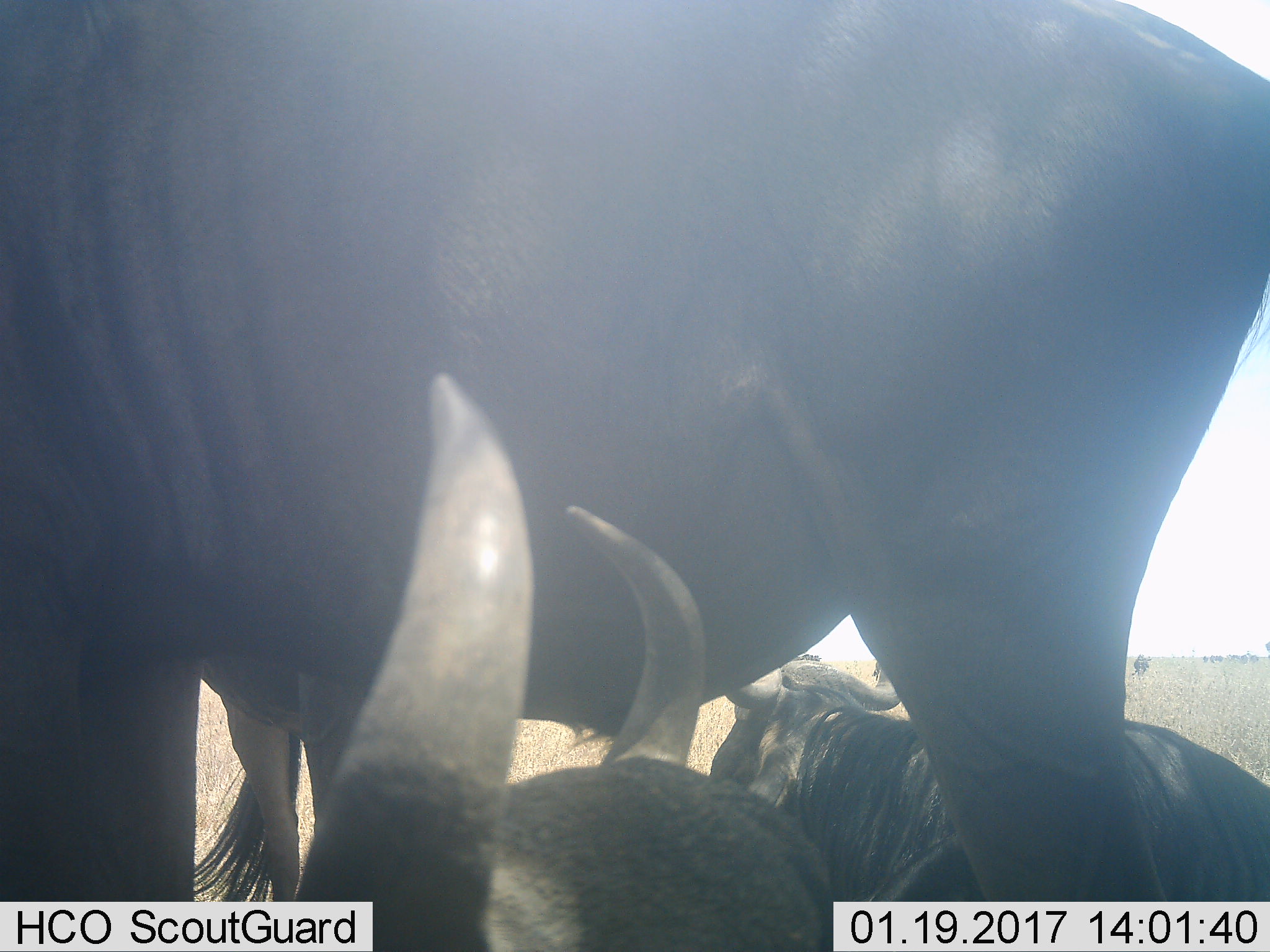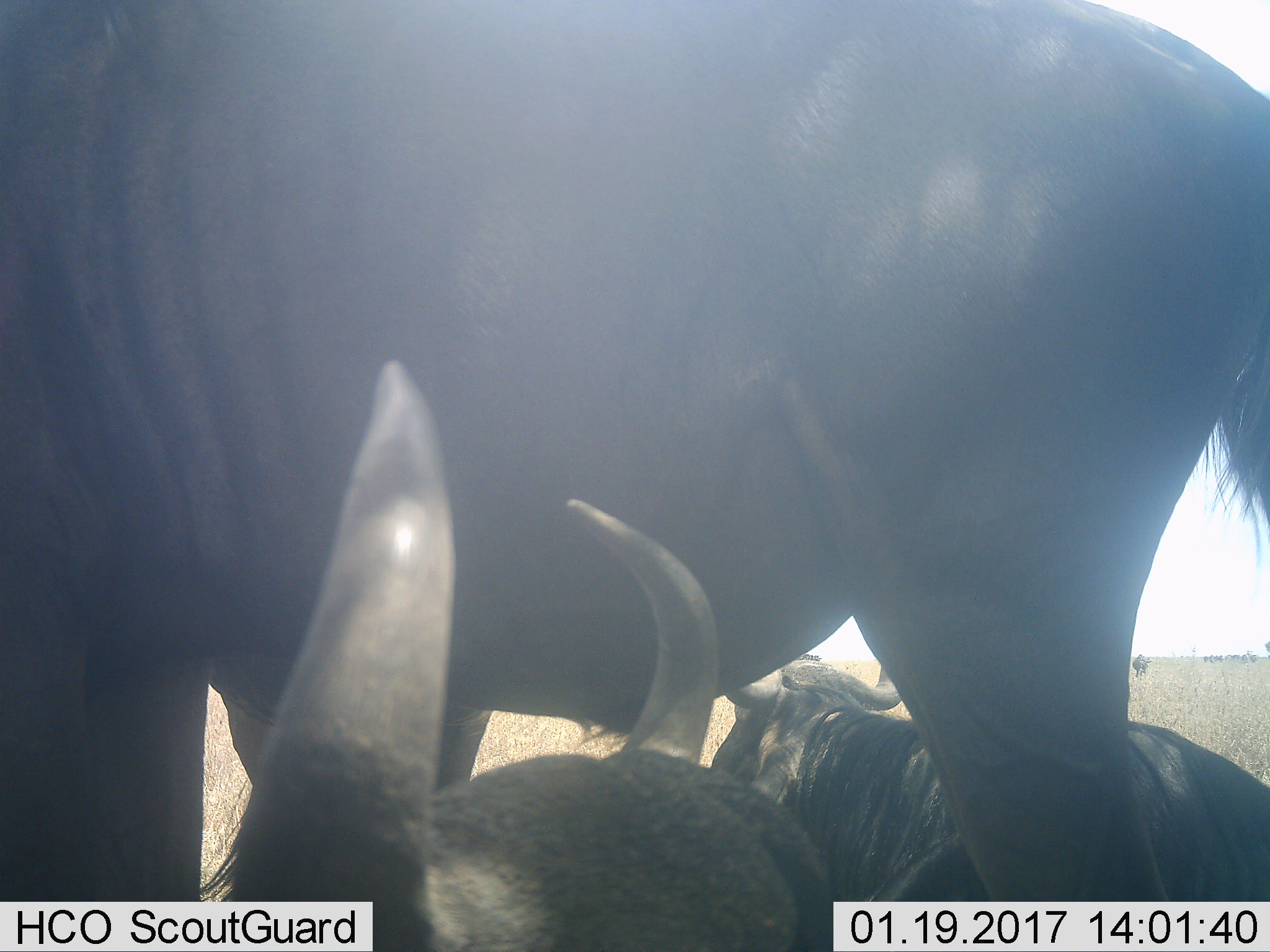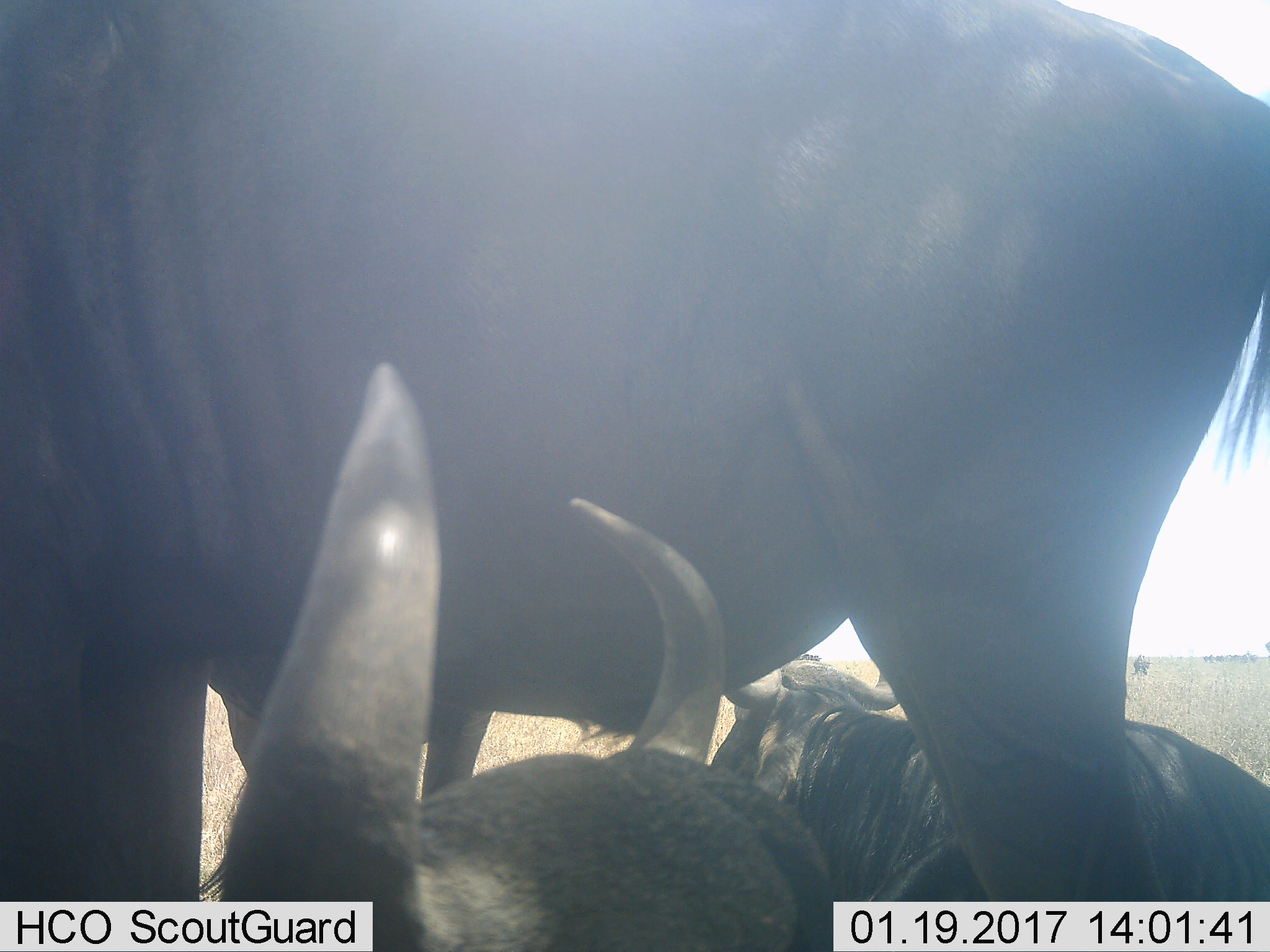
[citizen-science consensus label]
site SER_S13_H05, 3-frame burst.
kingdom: Animalia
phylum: Chordata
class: Mammalia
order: Artiodactyla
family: Bovidae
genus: Connochaetes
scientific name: Connochaetes taurinus taurinus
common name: blue wildebeest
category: wildebeestblue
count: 4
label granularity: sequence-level